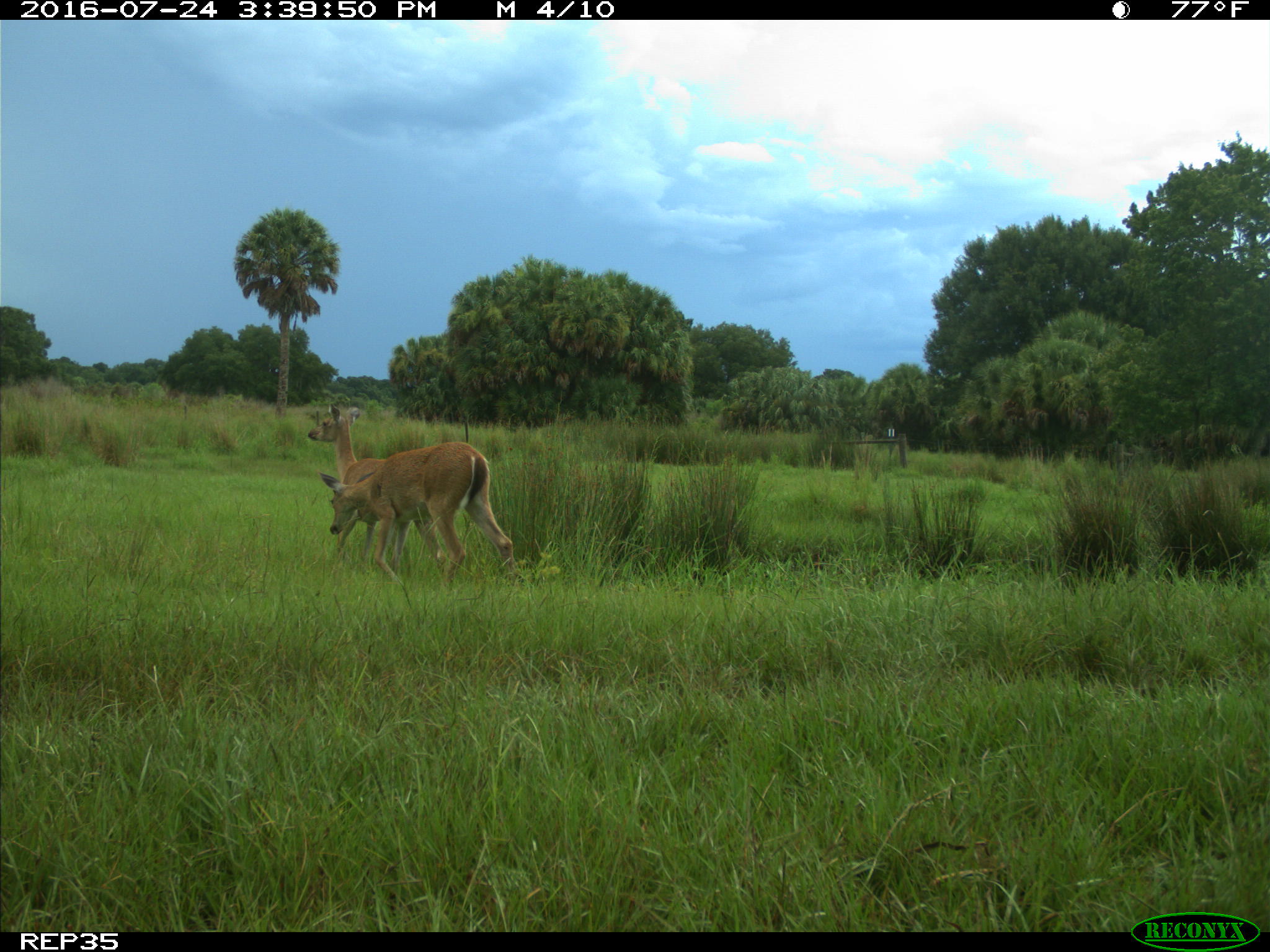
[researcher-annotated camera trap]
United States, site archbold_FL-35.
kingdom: Animalia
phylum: Chordata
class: Mammalia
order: Artiodactyla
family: Cervidae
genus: Odocoileus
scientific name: Odocoileus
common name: deer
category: unidentified deer